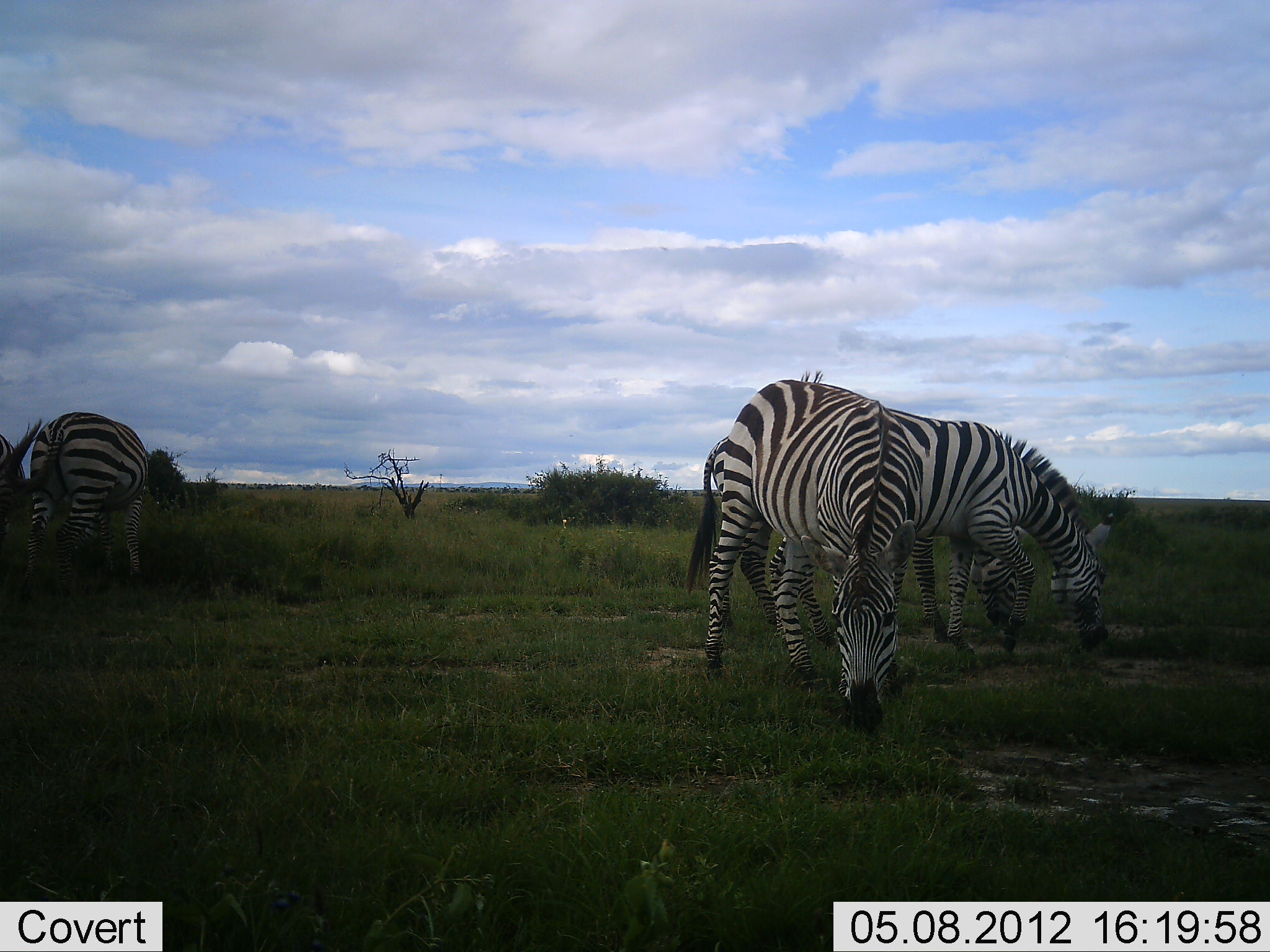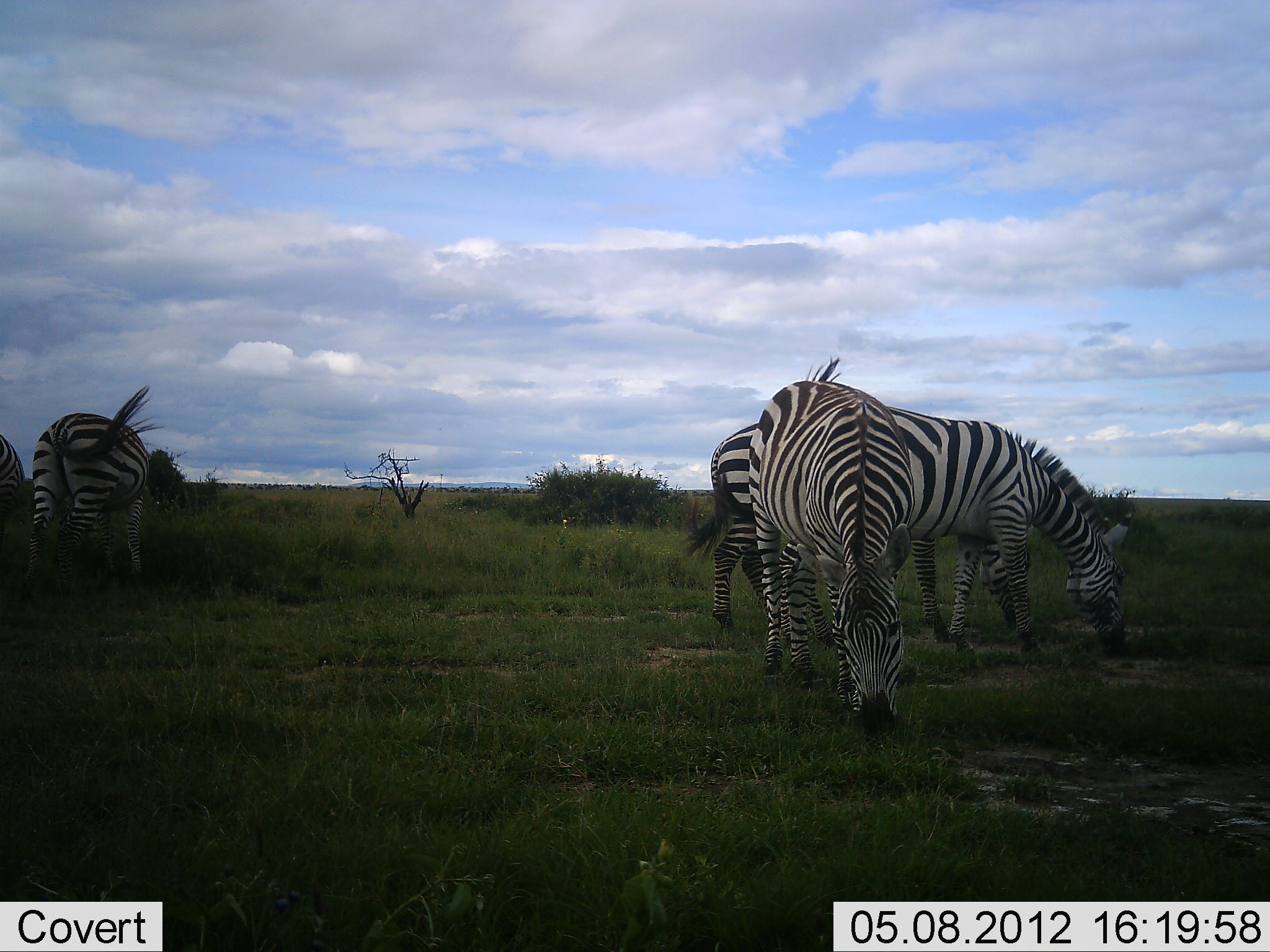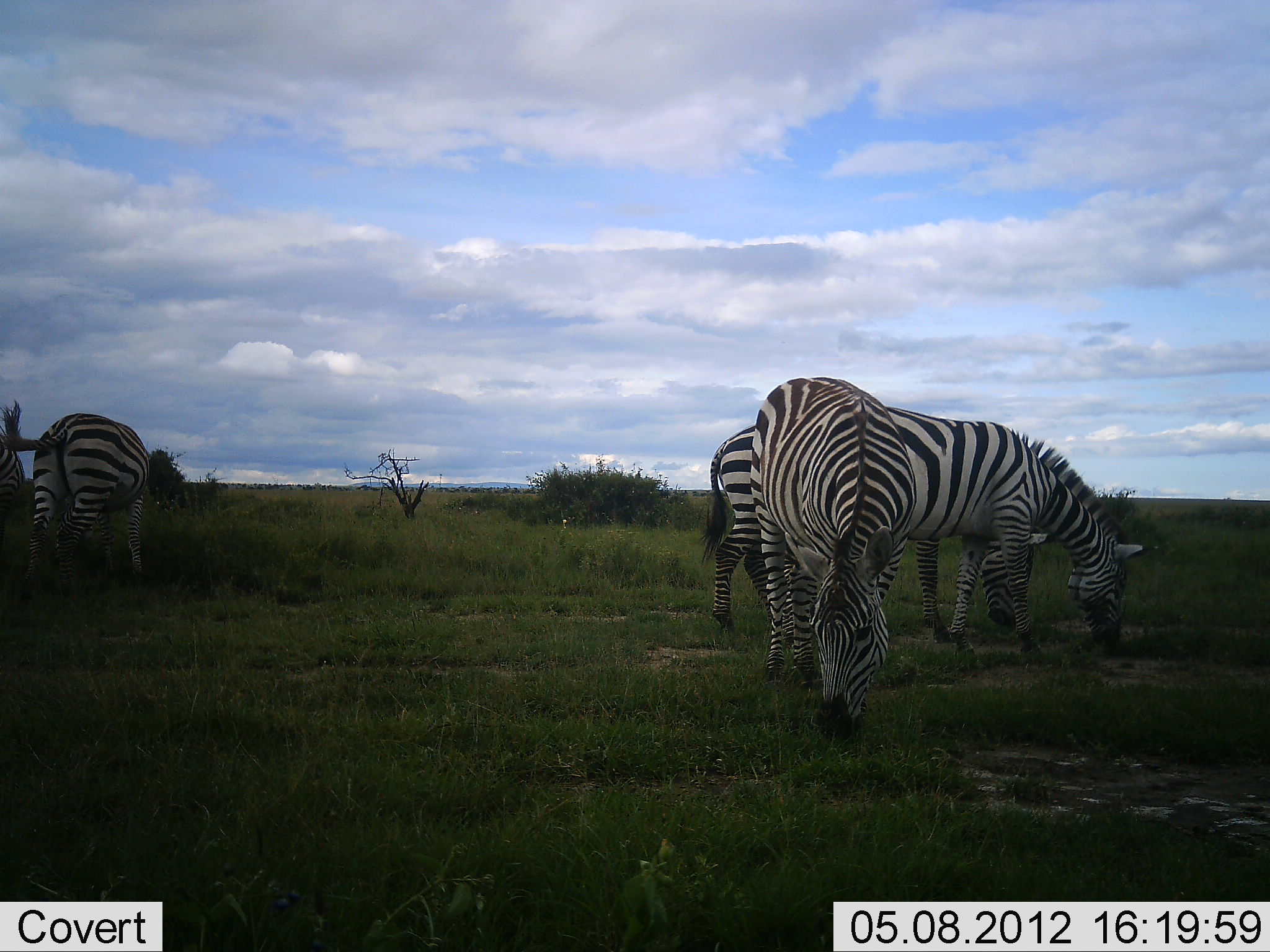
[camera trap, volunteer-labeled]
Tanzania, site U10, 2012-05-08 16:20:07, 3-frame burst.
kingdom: Animalia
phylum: Chordata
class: Mammalia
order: Perissodactyla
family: Equidae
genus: Equus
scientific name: Equus quagga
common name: plains zebra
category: zebra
Zebra (plains zebra) (Equus quagga), count 5. Behavior (volunteer vote fractions): standing 30%, resting 0%, moving 0%, interacting 0%. Young present (vote fraction): 0%. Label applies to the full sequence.